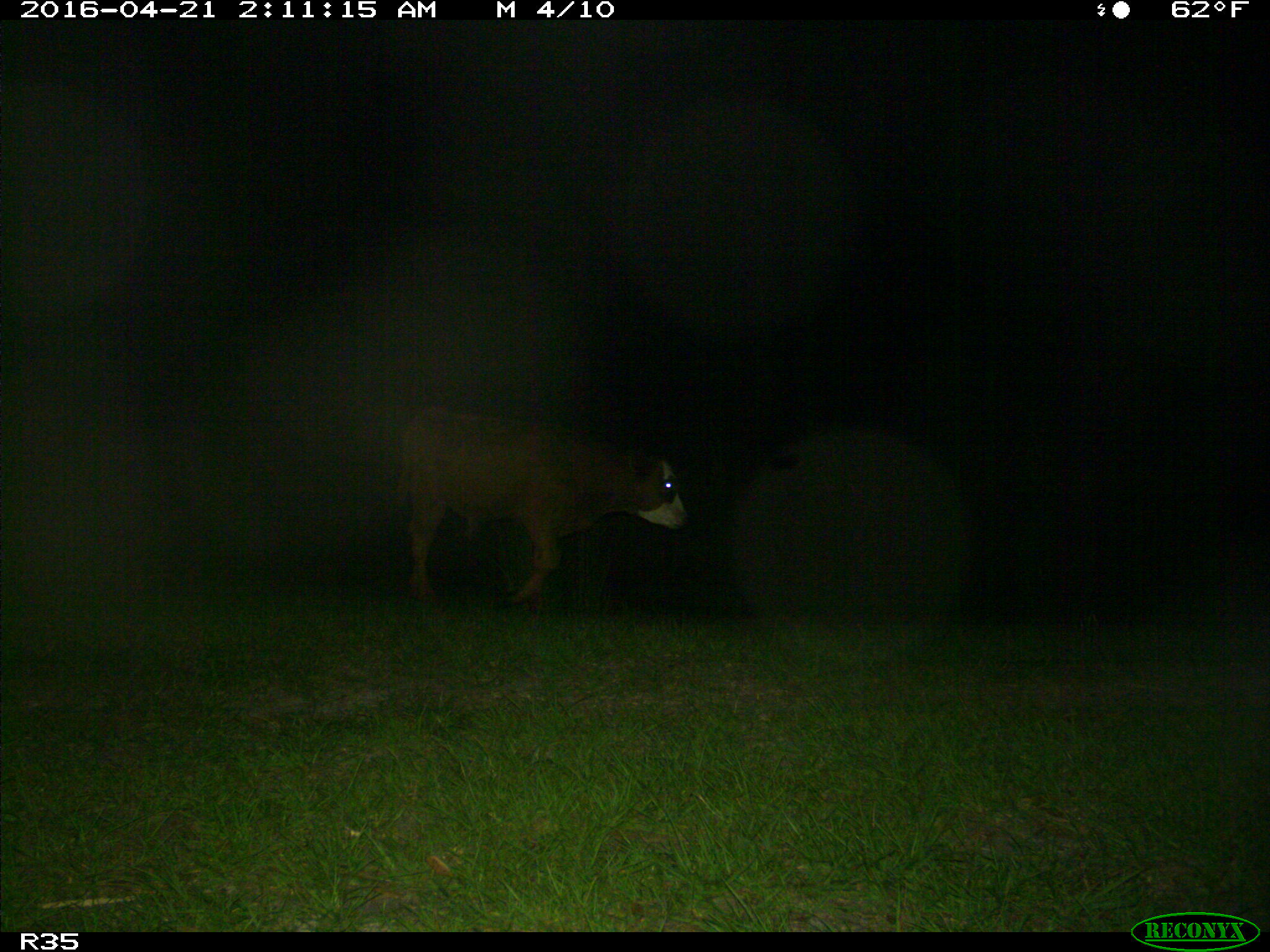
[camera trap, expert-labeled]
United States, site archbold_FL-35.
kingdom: Animalia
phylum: Chordata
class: Mammalia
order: Artiodactyla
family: Bovidae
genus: Bos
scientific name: Bos taurus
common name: domestic cow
Bos taurus (domestic cow).